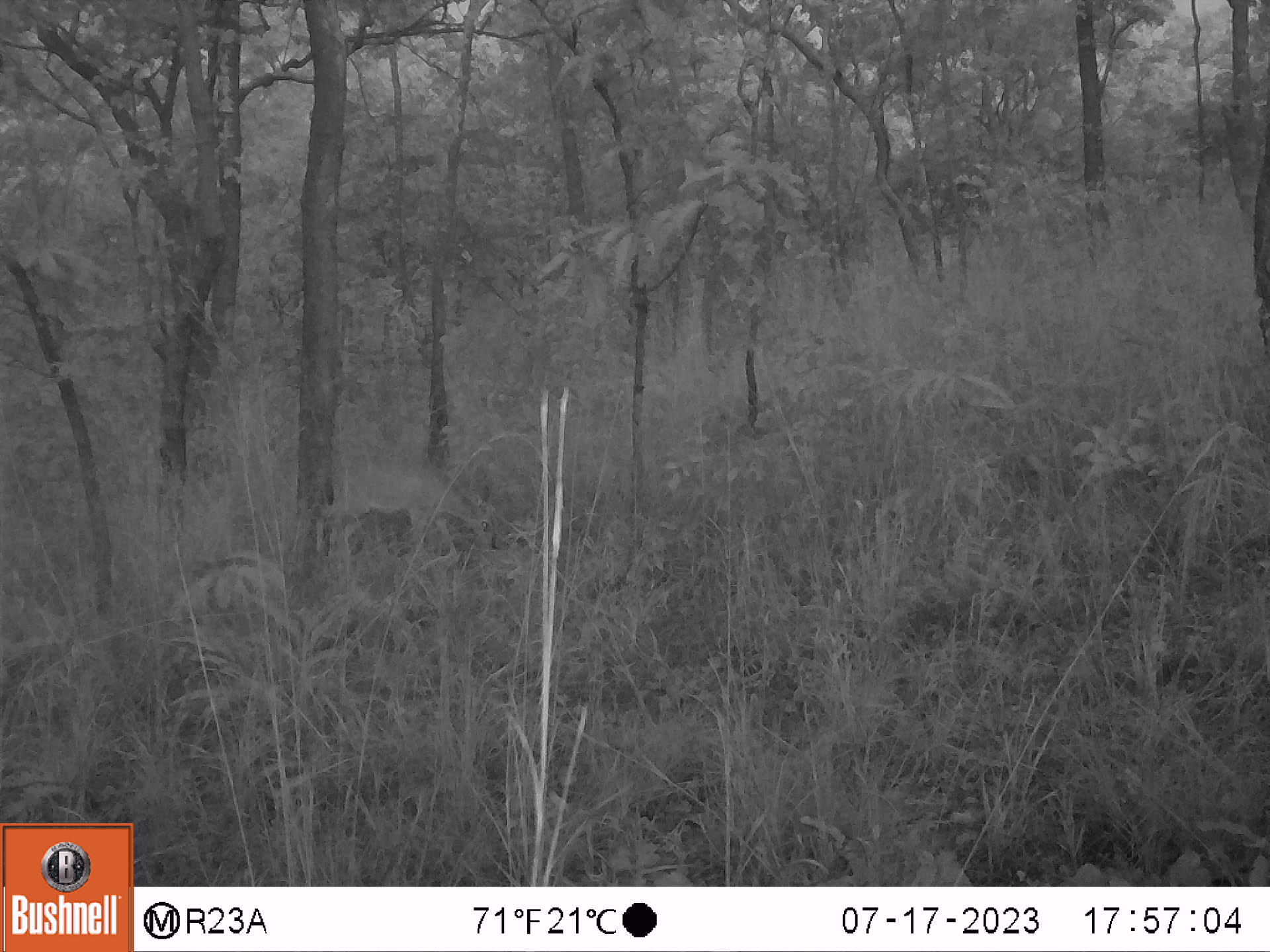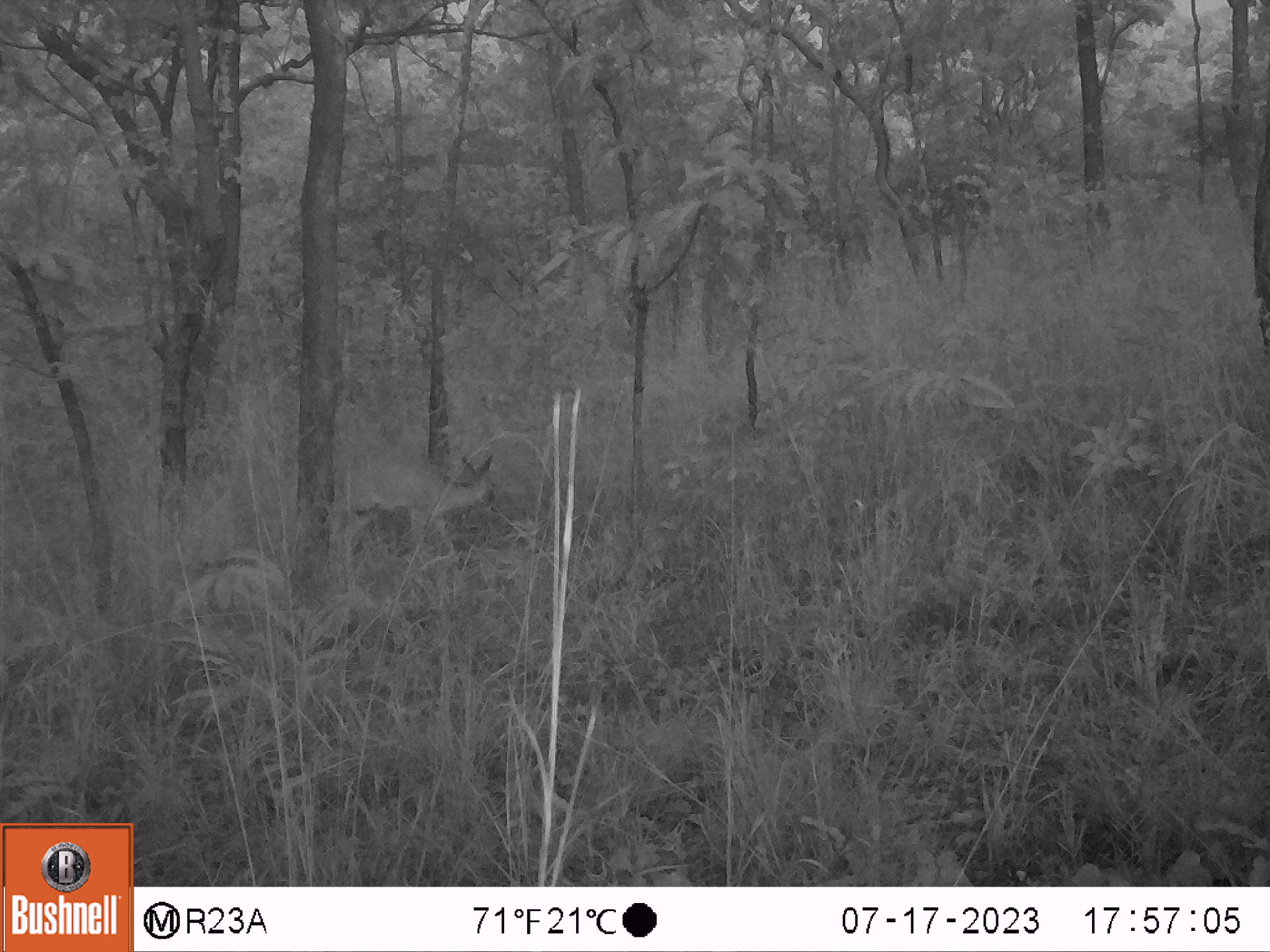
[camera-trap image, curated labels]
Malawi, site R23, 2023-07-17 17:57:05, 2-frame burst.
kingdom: Animalia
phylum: Chordata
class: Mammalia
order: Artiodactyla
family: Bovidae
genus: Sylvicapra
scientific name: Sylvicapra grimmia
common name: common duiker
Common duiker (Sylvicapra grimmia), count 1.